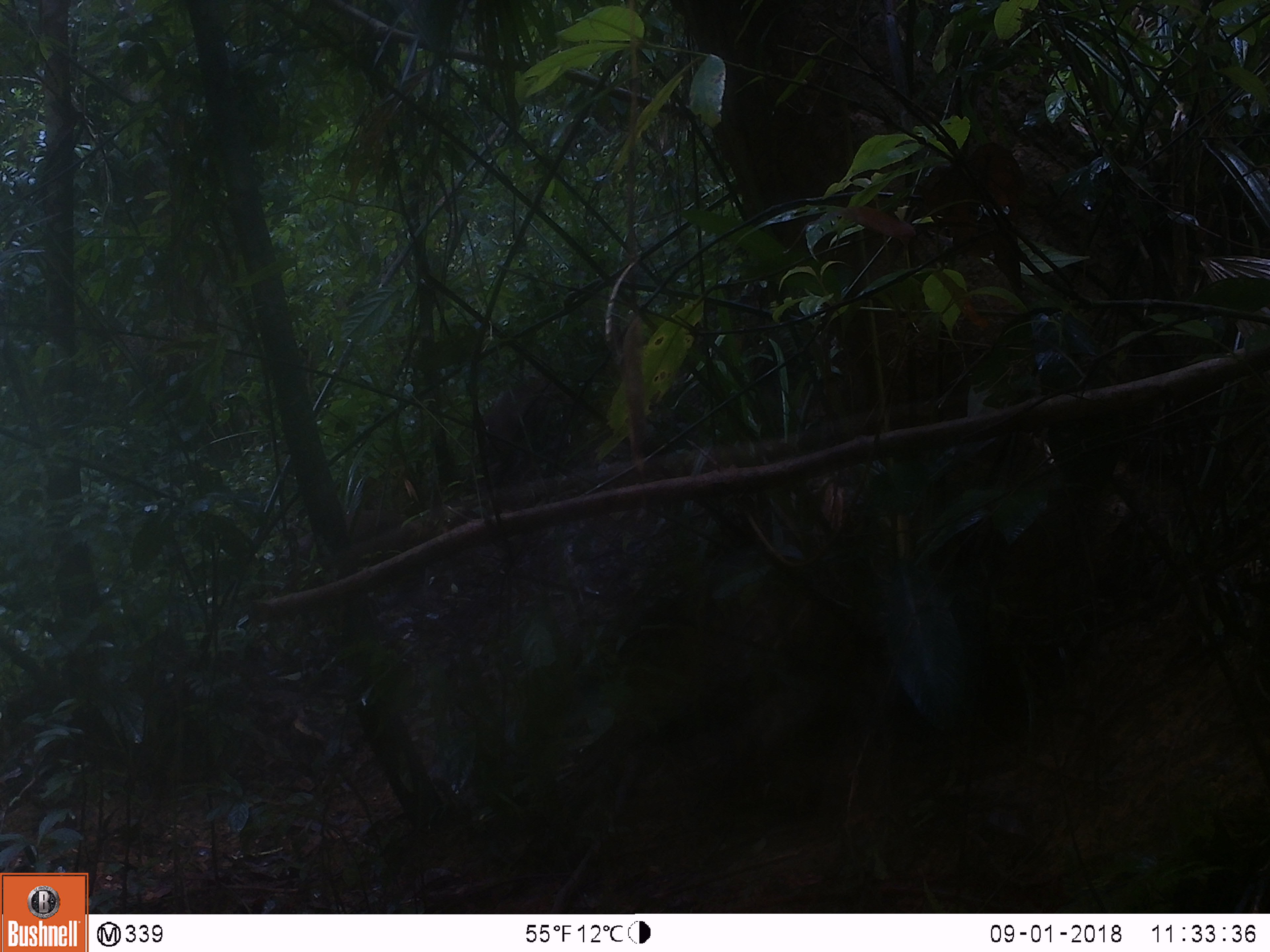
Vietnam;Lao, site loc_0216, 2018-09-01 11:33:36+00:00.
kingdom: Animalia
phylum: Chordata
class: Mammalia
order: Artiodactyla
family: Cervidae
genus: Muntiacus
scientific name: Muntiacus rooseveltorum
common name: roosevelt's muntjac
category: roosevelts muntjac group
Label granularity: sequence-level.